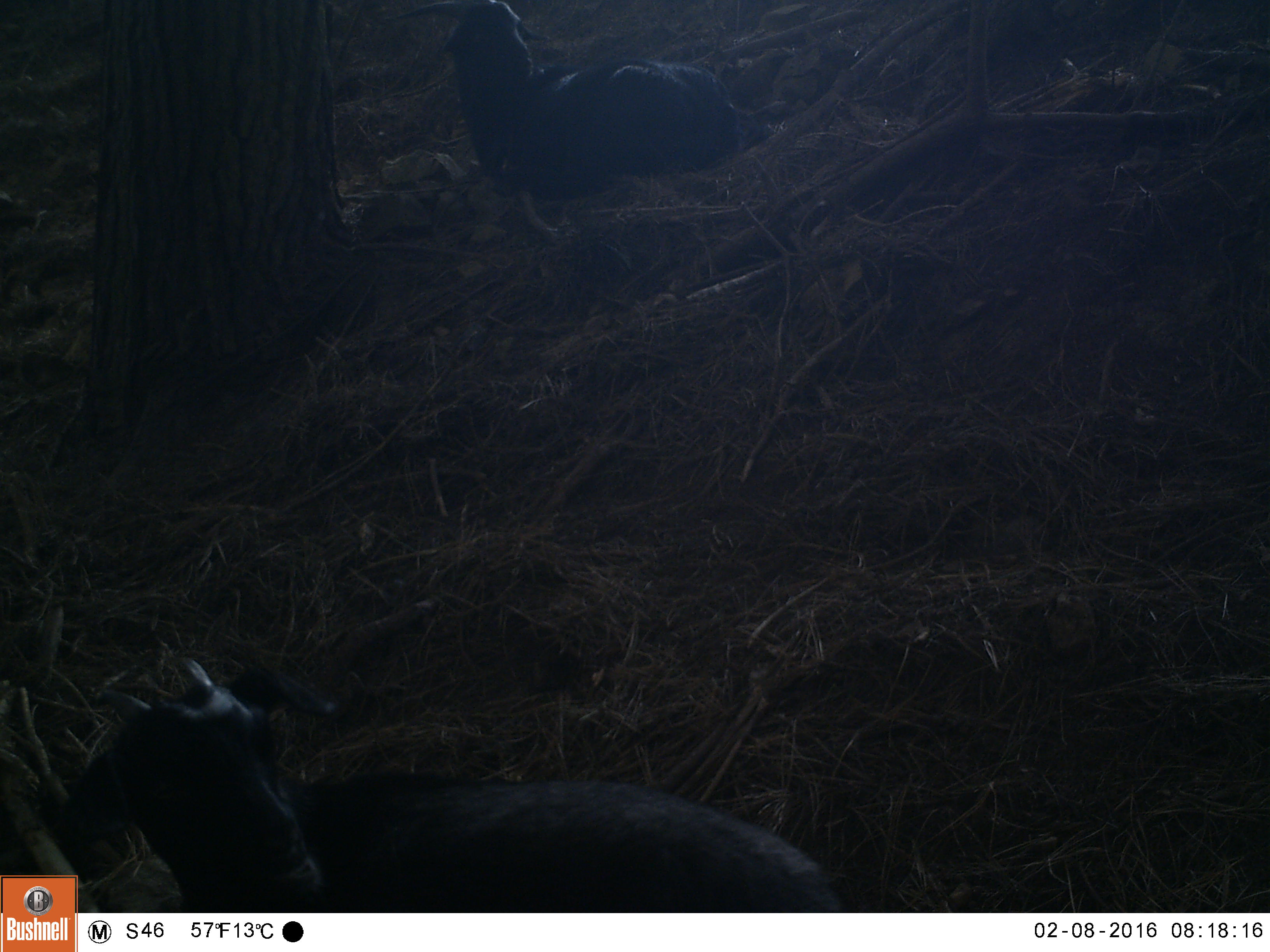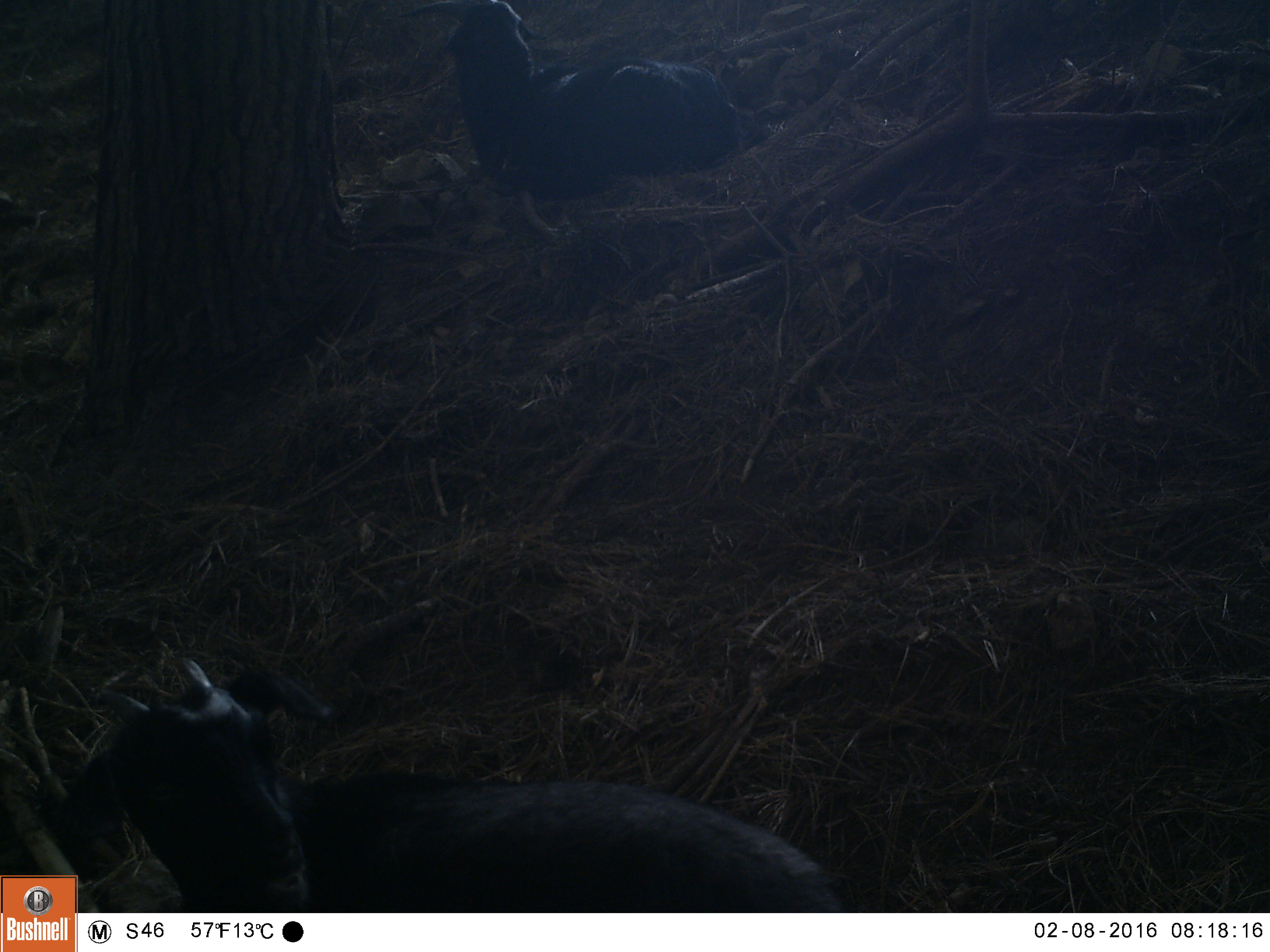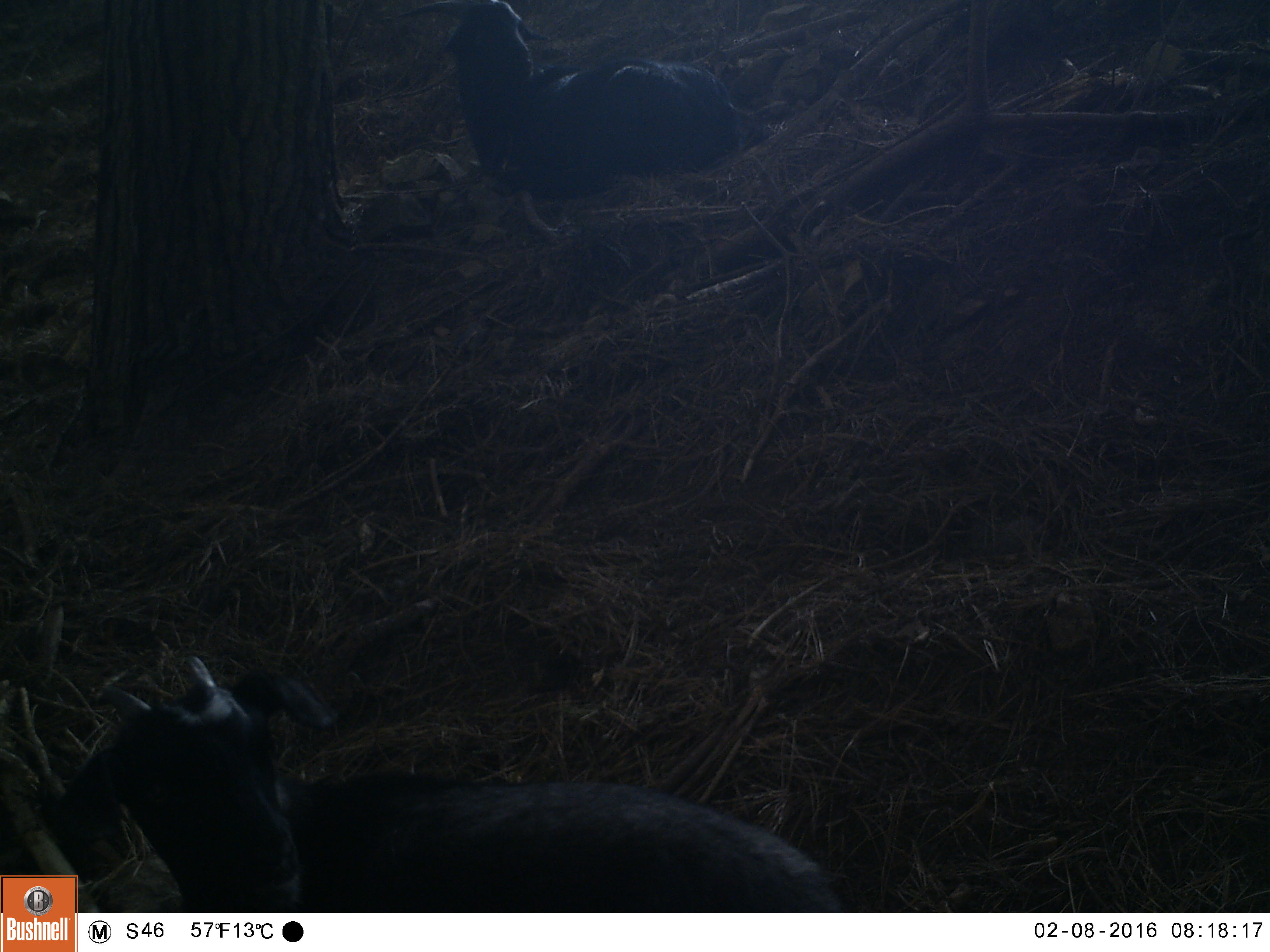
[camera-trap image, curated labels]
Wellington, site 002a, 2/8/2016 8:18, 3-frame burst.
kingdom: Animalia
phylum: Chordata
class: Mammalia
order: Artiodactyla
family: Bovidae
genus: Capra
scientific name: Capra hircus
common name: goat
Goat (Capra hircus).